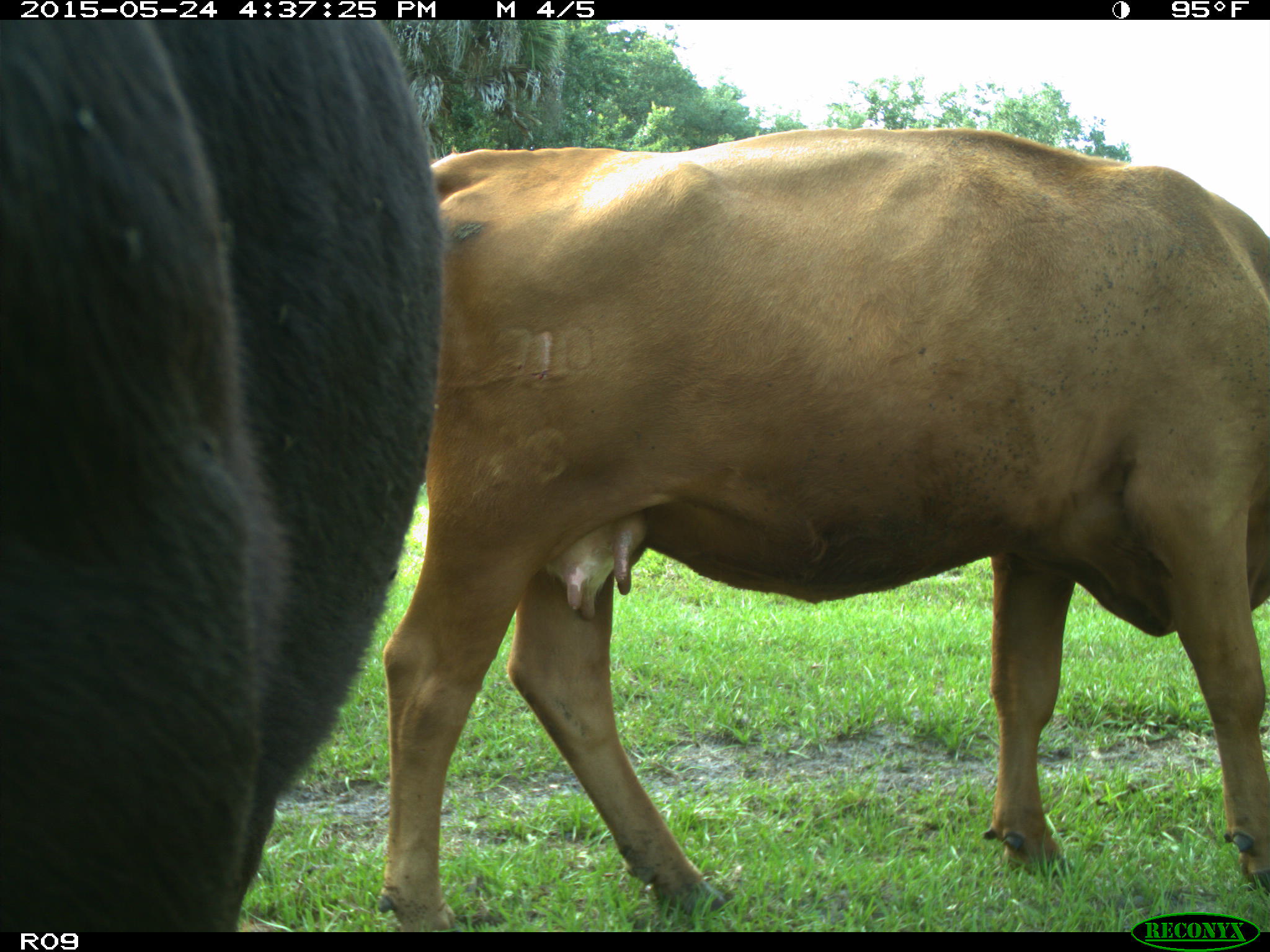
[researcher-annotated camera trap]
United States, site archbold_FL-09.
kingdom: Animalia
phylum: Chordata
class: Mammalia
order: Artiodactyla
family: Bovidae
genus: Bos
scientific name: Bos taurus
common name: domestic cow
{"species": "Bos taurus (domestic cow)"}